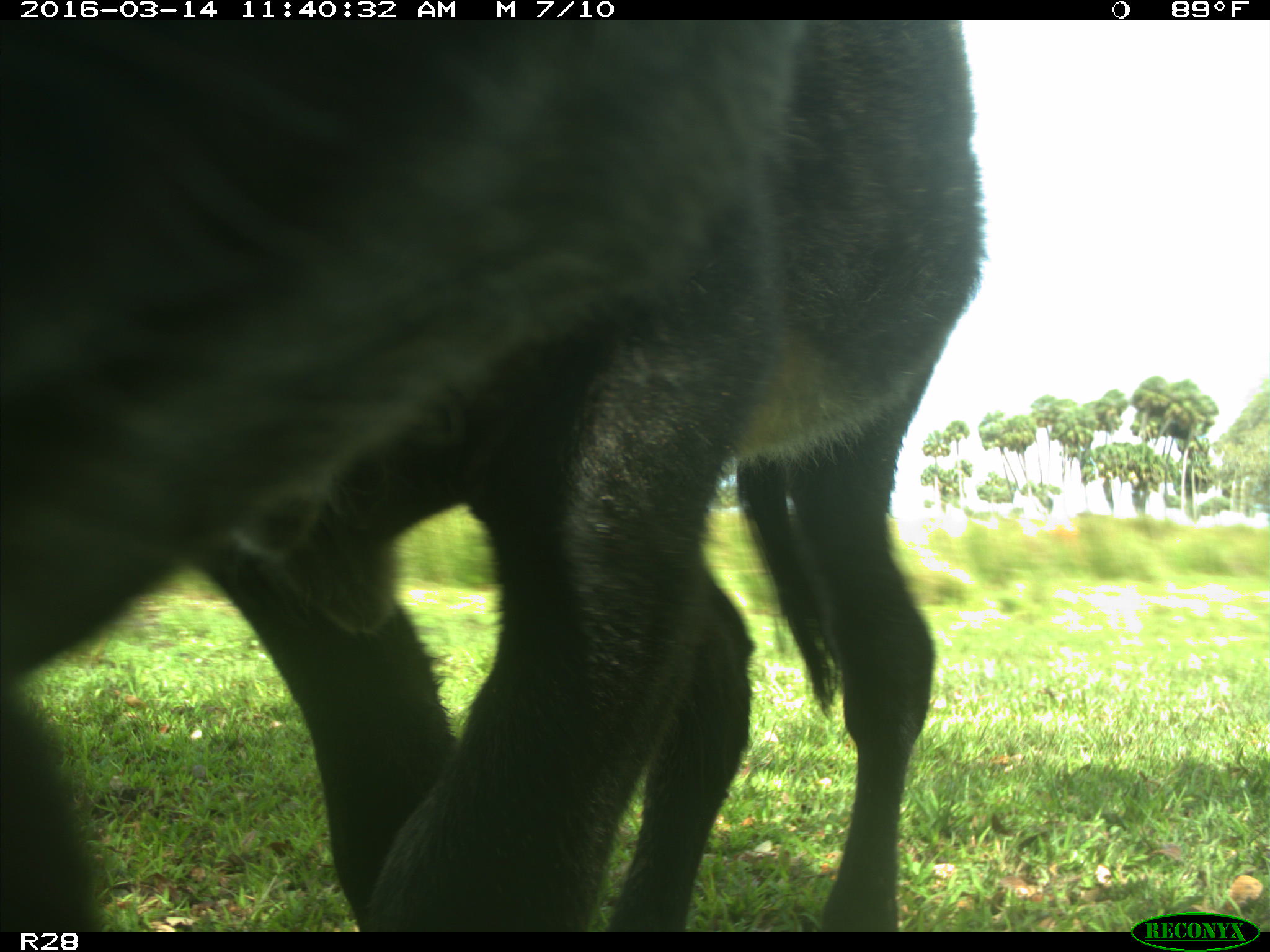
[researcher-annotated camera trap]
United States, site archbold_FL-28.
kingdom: Animalia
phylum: Chordata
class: Mammalia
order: Artiodactyla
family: Bovidae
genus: Bos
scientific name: Bos taurus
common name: domestic cow